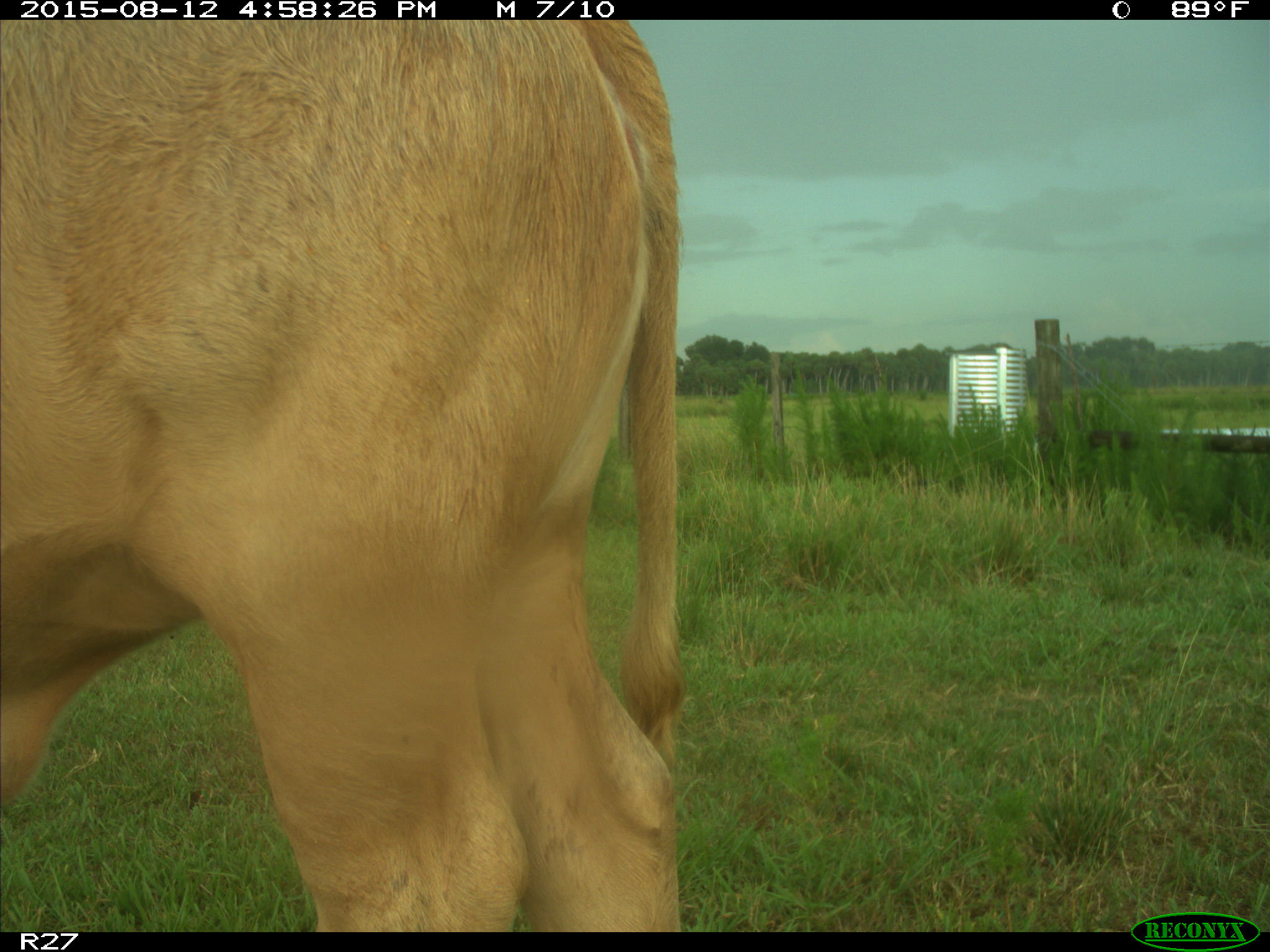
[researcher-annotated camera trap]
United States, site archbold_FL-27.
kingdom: Animalia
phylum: Chordata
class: Mammalia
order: Artiodactyla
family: Bovidae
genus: Bos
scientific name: Bos taurus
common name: domestic cow